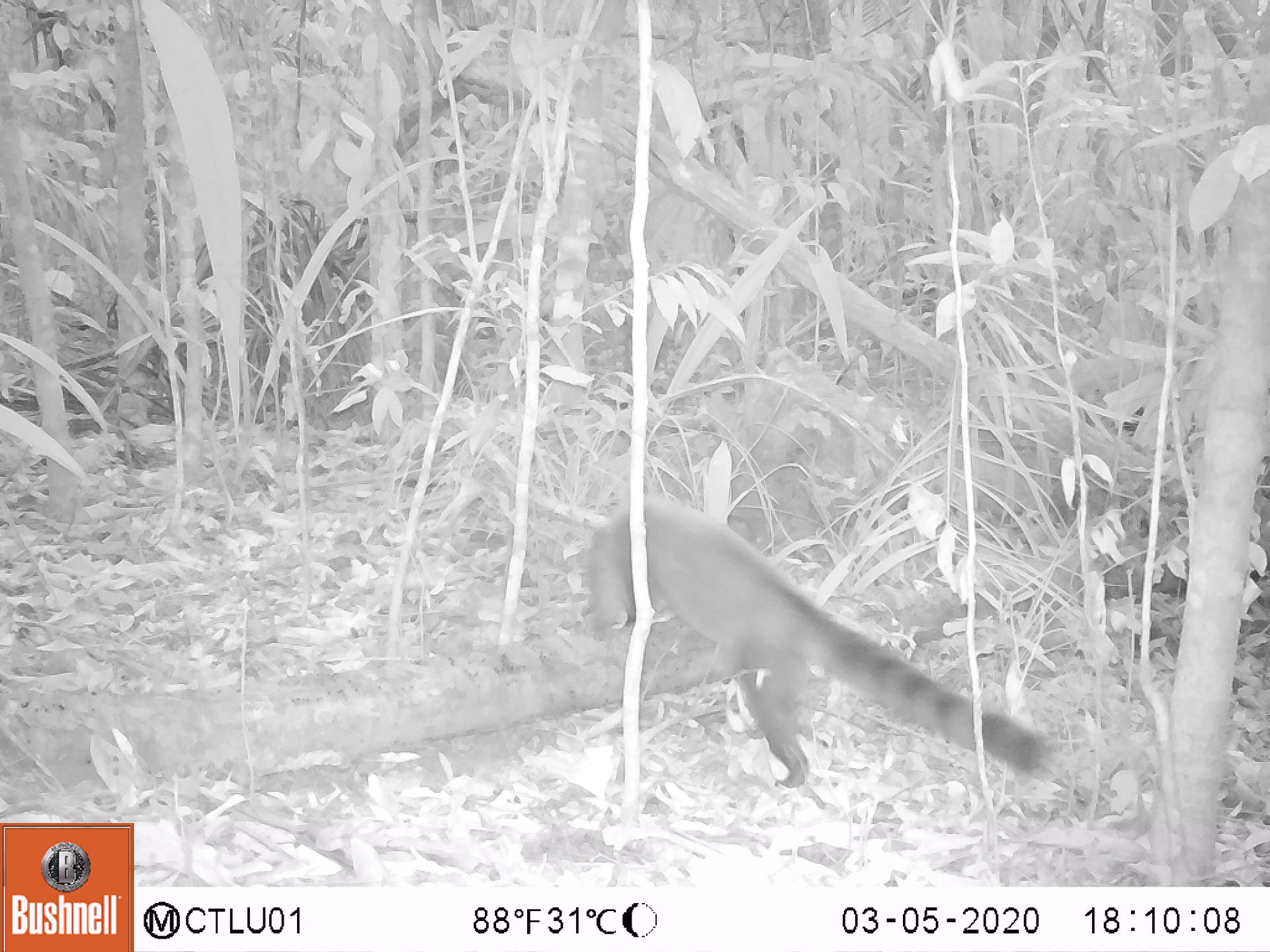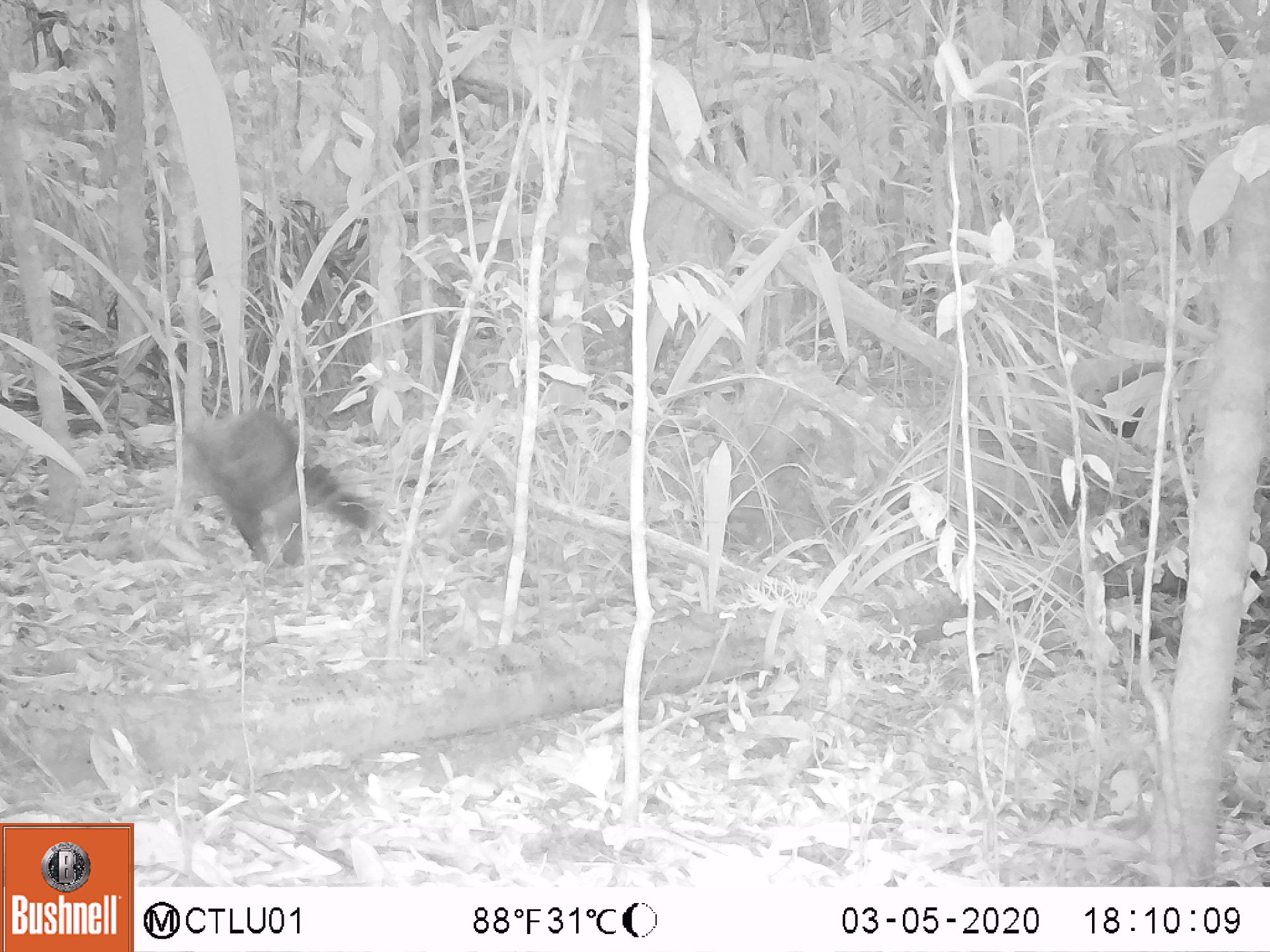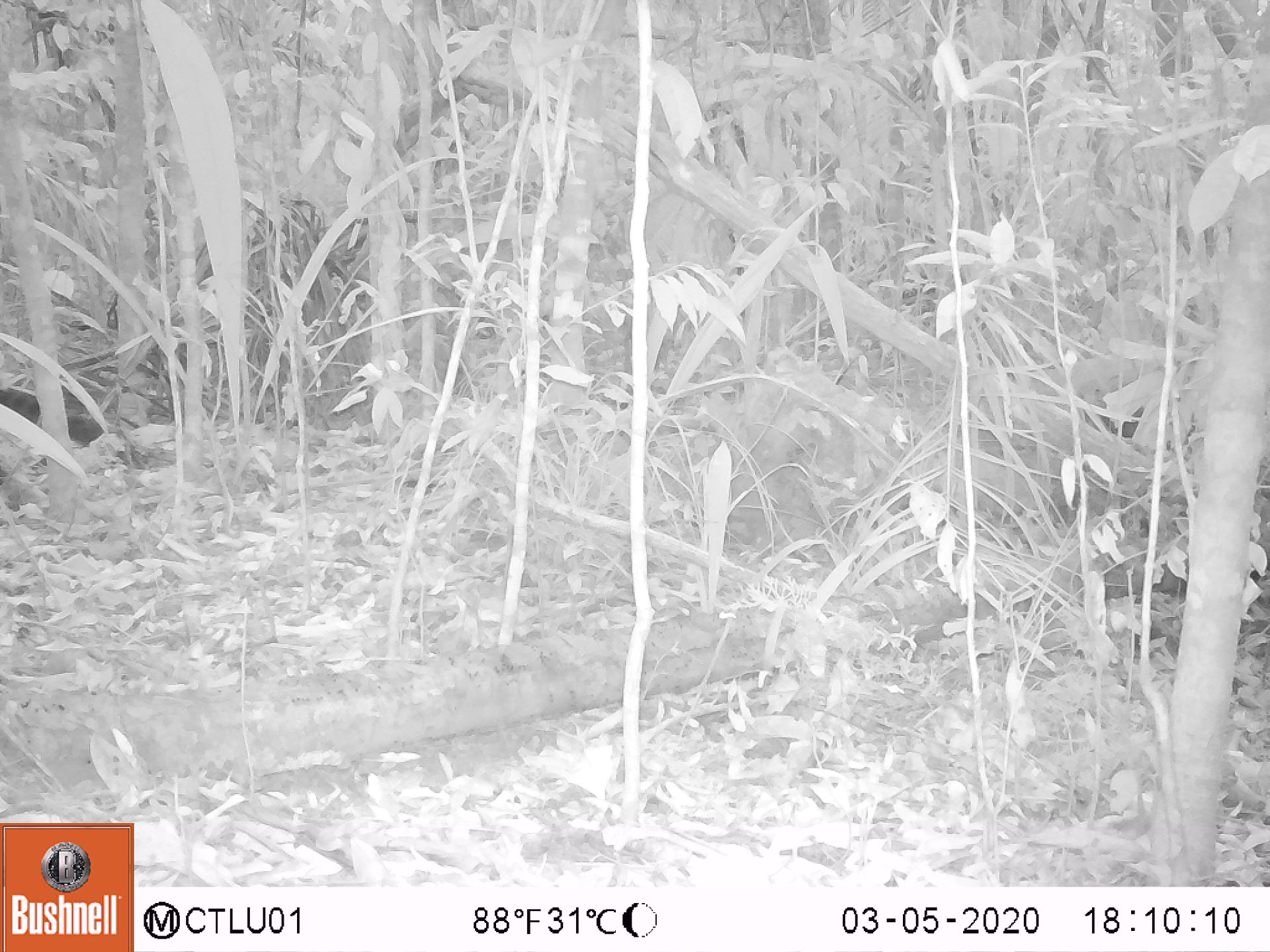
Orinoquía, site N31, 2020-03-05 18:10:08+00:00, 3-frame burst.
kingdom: Animalia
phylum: Chordata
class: Mammalia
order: Carnivora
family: Procyonidae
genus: Nasua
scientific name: Nasua nasua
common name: south american coati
South american coati (Nasua nasua).